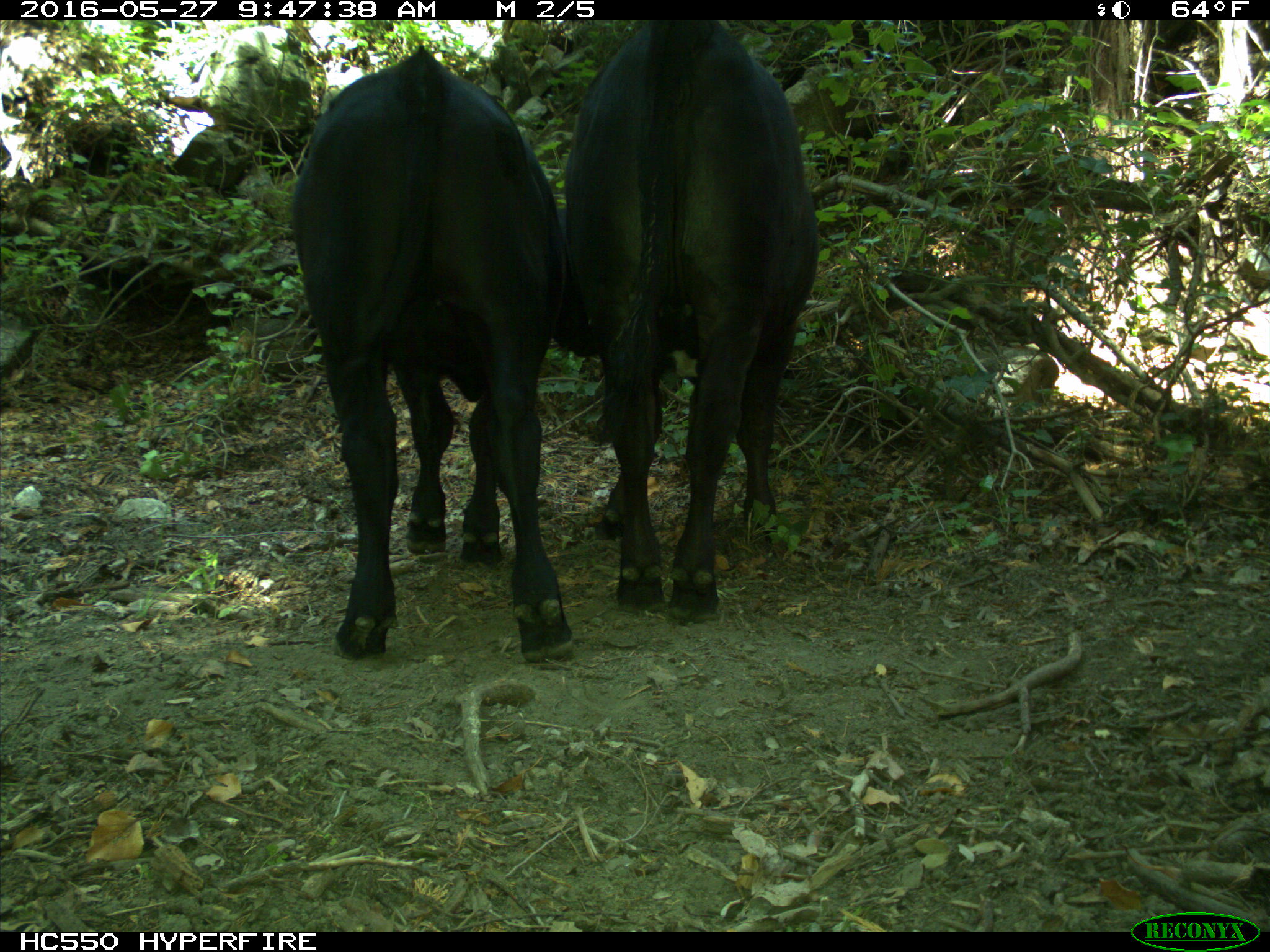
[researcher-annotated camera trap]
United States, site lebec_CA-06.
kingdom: Animalia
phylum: Chordata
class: Mammalia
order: Artiodactyla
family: Bovidae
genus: Bos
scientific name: Bos taurus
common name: domestic cow